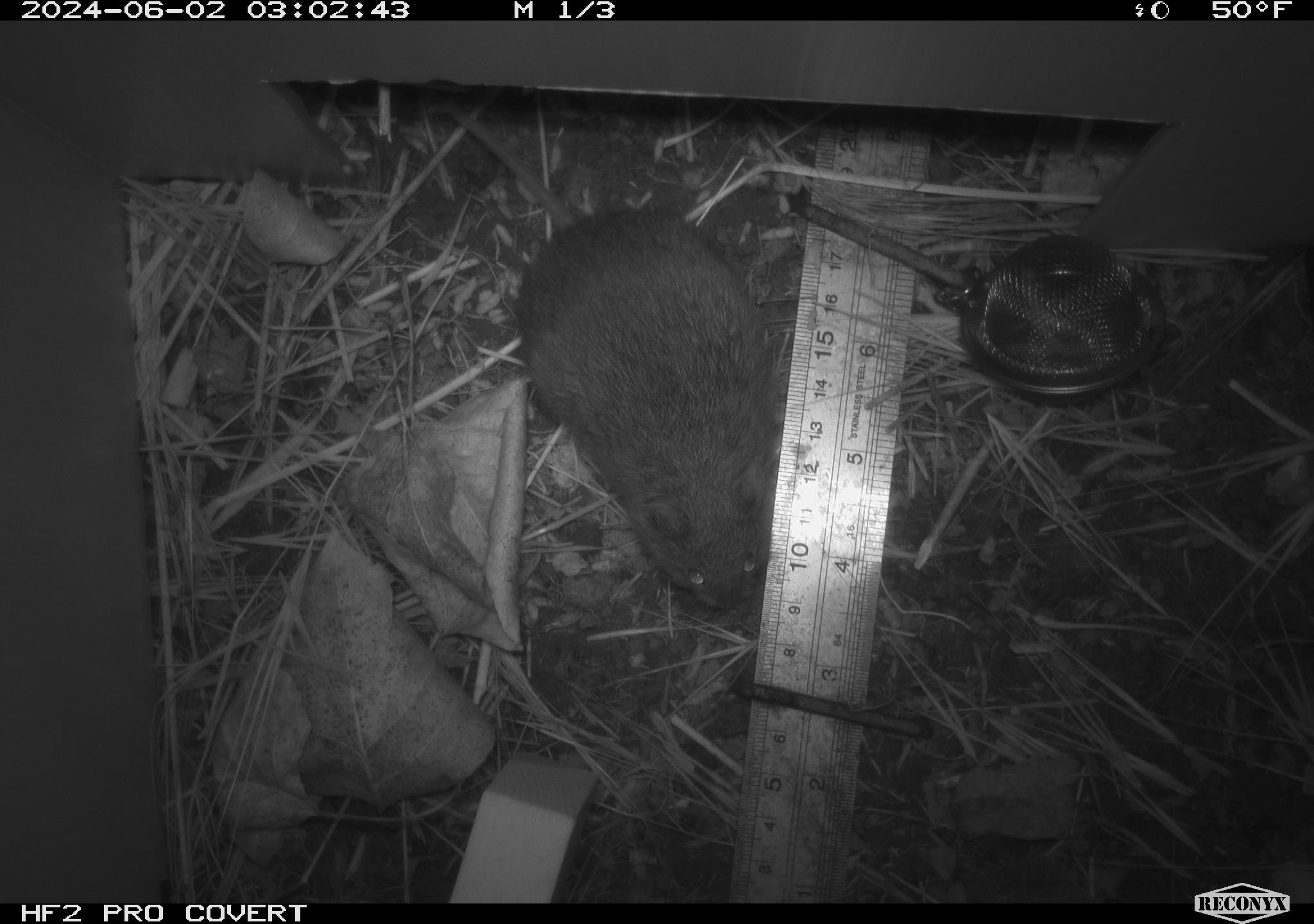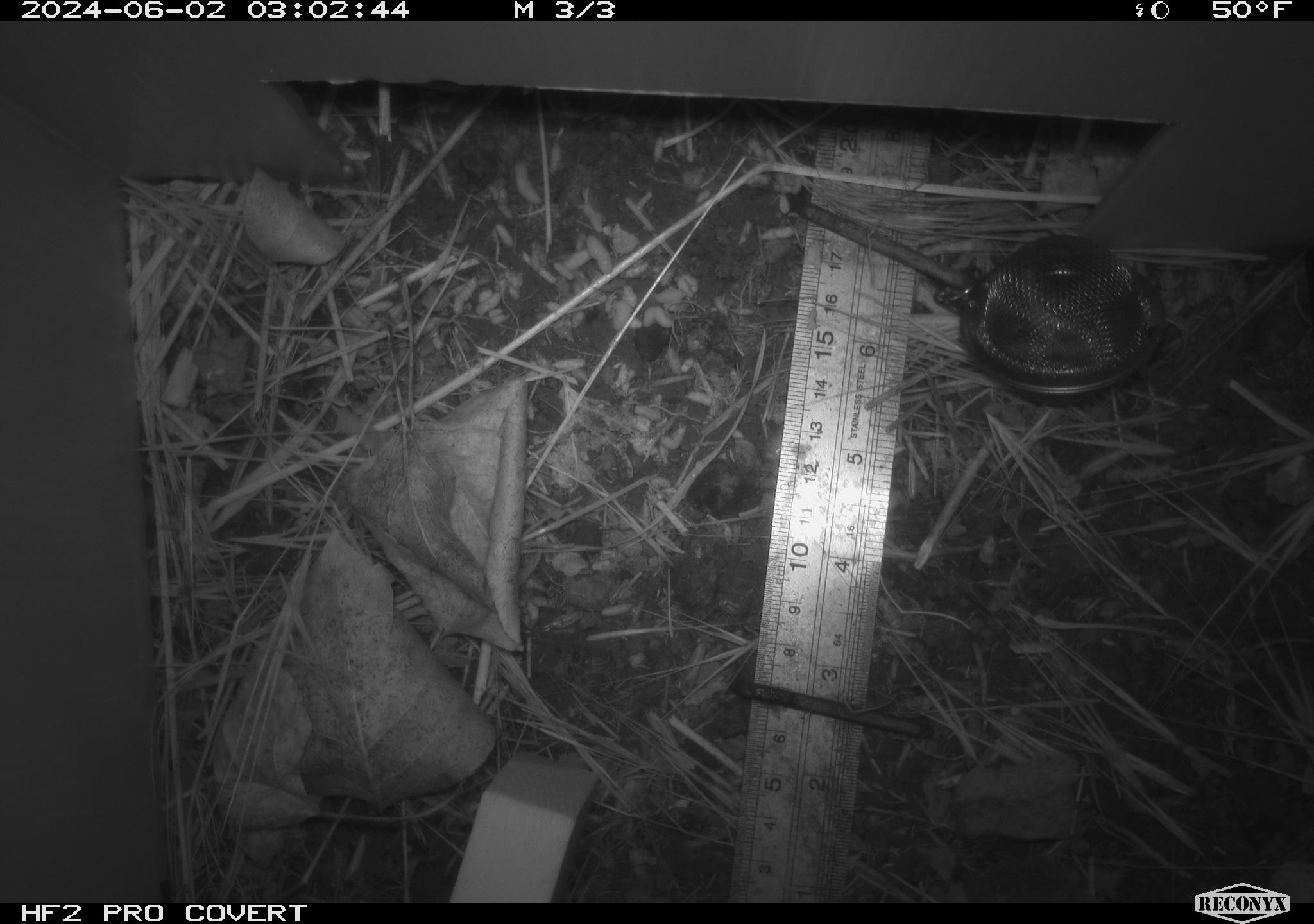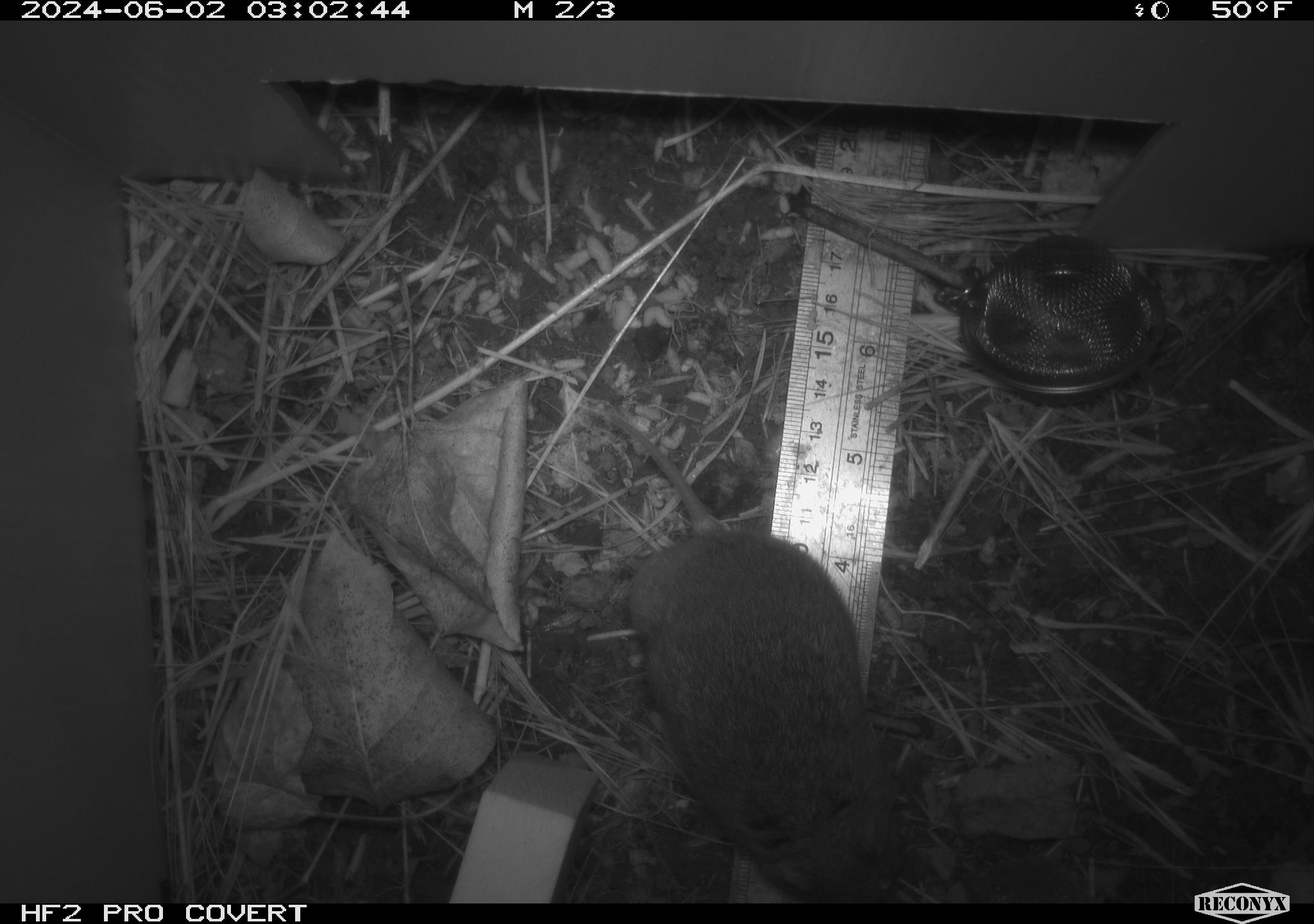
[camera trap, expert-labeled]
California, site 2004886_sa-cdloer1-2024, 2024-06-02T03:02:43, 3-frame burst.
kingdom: Animalia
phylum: Chordata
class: Mammalia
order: Rodentia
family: Cricetidae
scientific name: Arvicolinae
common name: voles, lemmings, and muskrats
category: arvicolinae subfamily